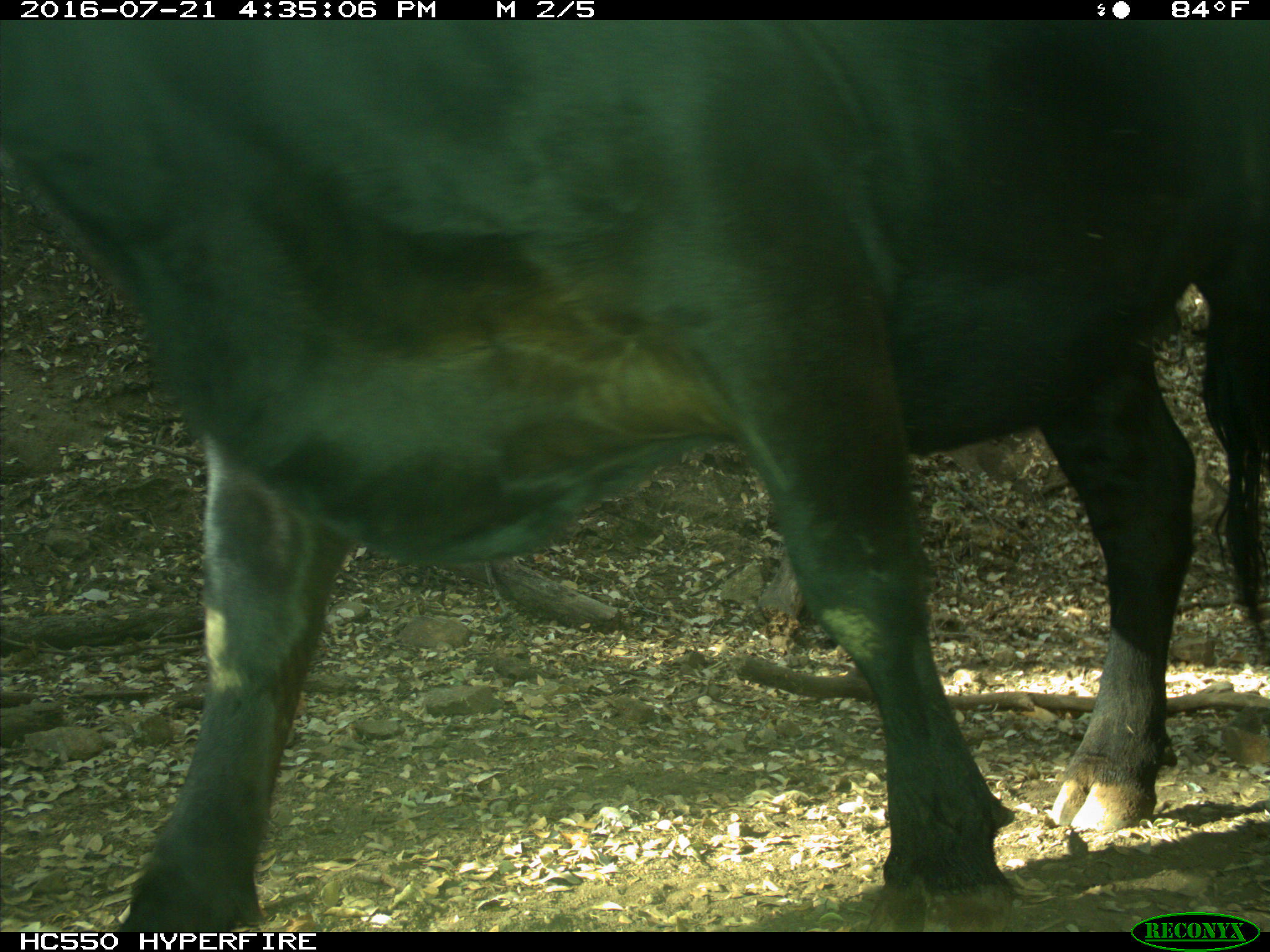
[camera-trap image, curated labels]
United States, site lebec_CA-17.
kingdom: Animalia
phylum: Chordata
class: Mammalia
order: Artiodactyla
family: Bovidae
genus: Bos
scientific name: Bos taurus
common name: domestic cow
Bos taurus (domestic cow).